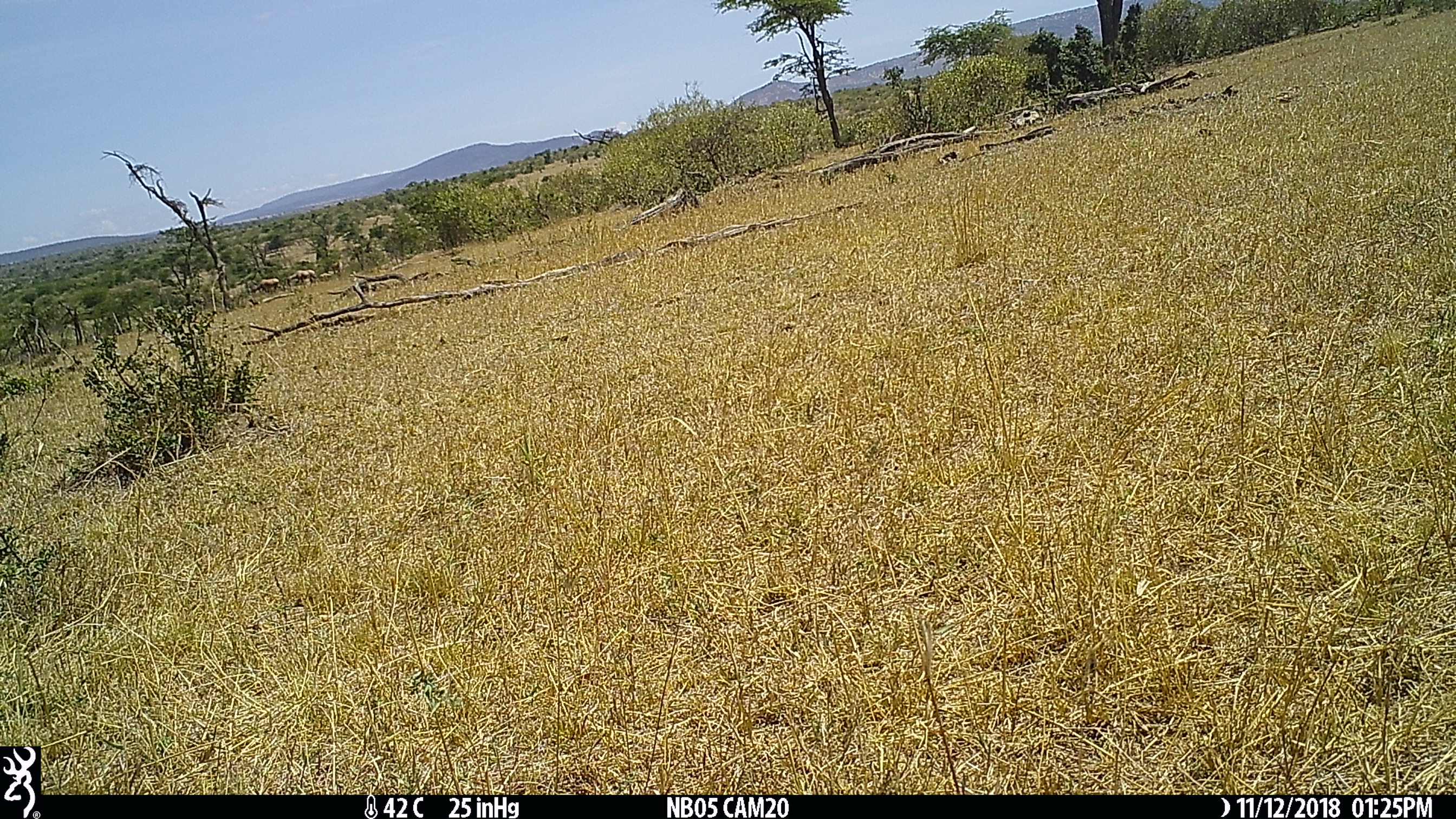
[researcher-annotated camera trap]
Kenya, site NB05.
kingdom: Animalia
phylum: Chordata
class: Mammalia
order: Artiodactyla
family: Bovidae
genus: Damaliscus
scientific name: Damaliscus lunatus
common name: topi